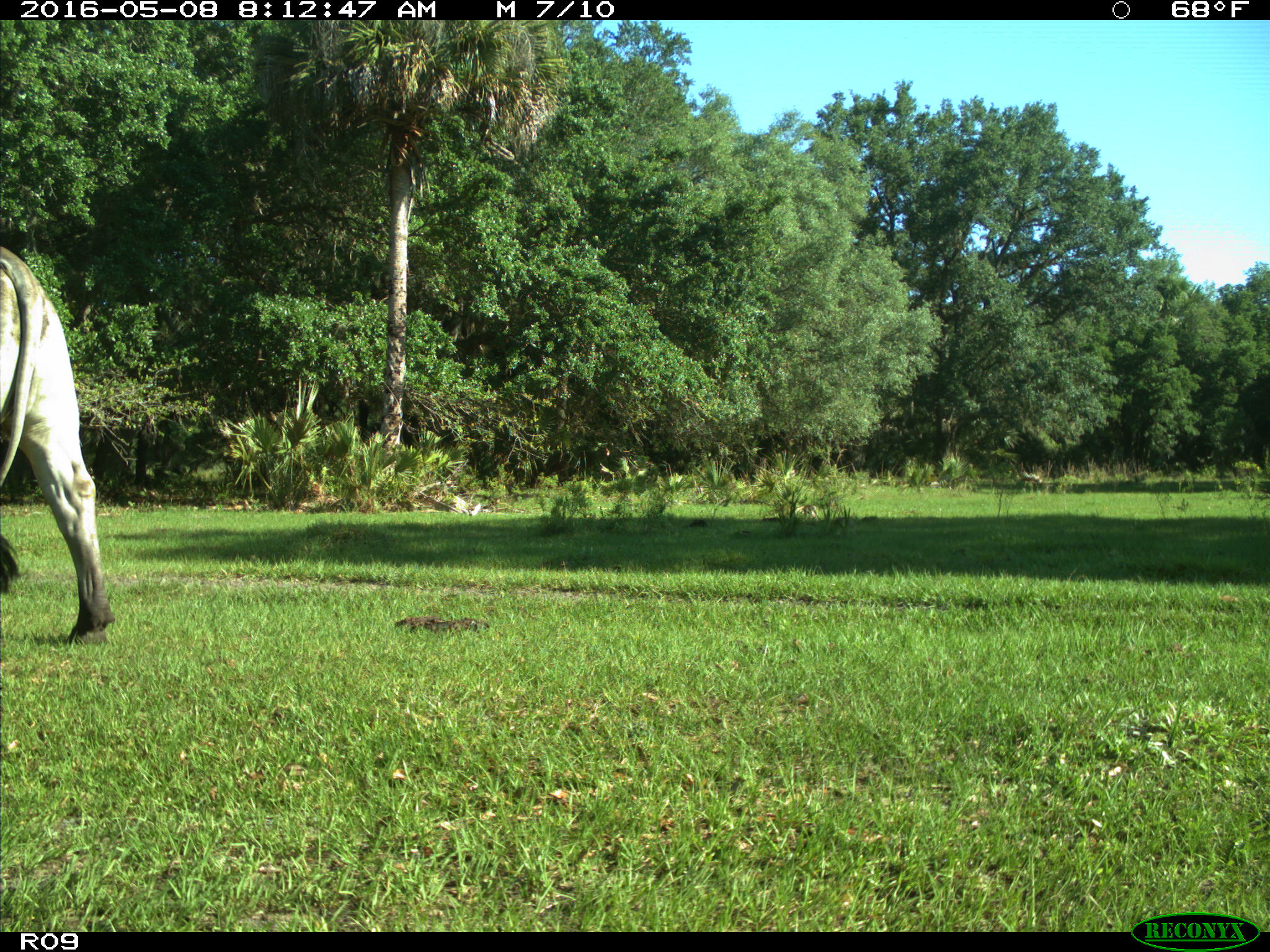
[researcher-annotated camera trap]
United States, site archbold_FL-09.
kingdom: Animalia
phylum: Chordata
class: Mammalia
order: Artiodactyla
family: Bovidae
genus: Bos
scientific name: Bos taurus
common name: domestic cow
Bos taurus (domestic cow).